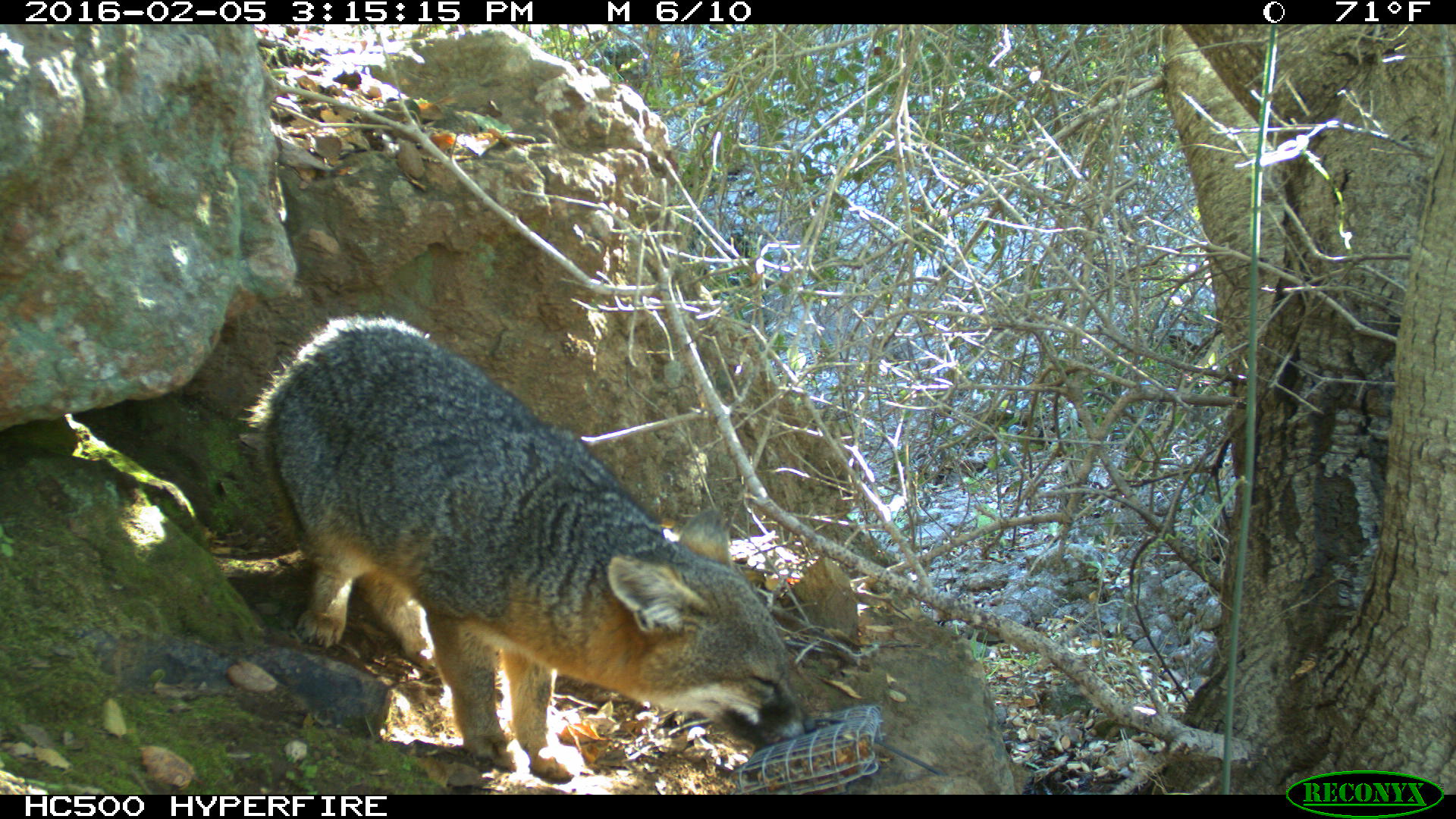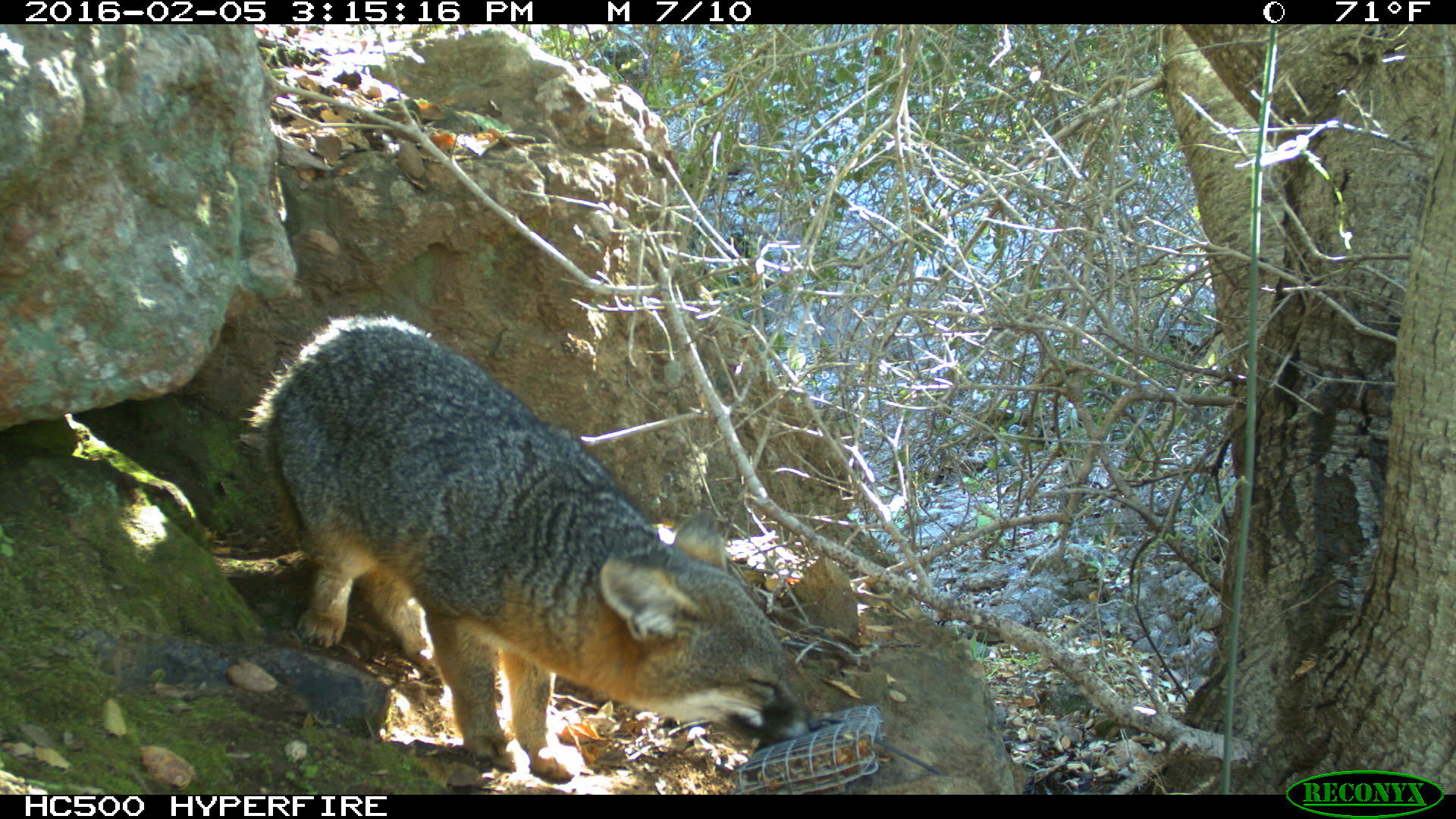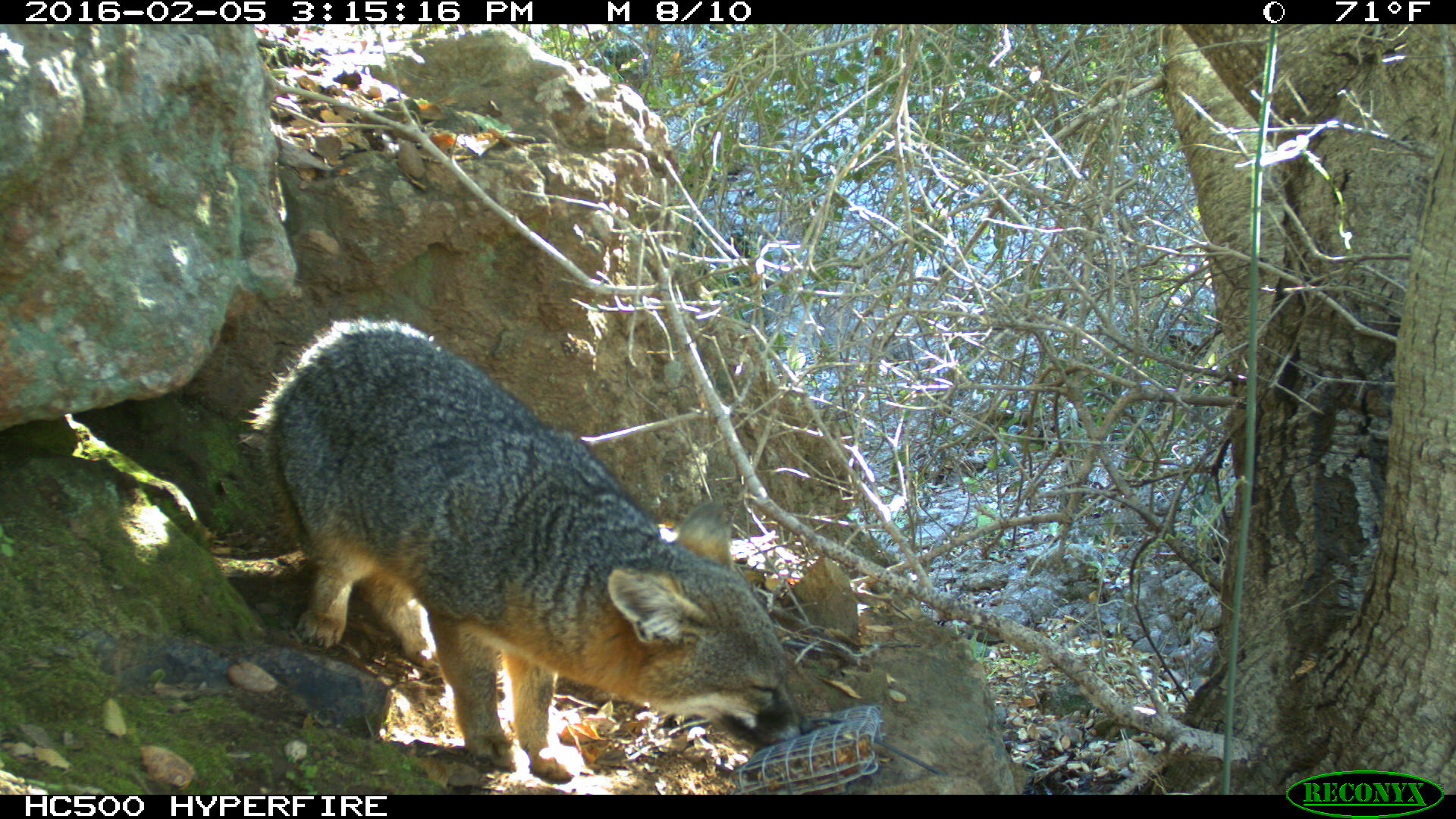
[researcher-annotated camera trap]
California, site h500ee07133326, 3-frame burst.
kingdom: Animalia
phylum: Chordata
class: Mammalia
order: Carnivora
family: Canidae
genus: Urocyon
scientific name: Urocyon littoralis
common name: island fox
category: fox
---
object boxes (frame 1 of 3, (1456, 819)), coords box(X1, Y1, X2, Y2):
fox: box(234, 311, 816, 782)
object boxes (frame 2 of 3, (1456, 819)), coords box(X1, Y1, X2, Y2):
fox: box(240, 308, 824, 783)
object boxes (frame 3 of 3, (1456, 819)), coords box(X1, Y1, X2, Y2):
fox: box(246, 316, 812, 782)